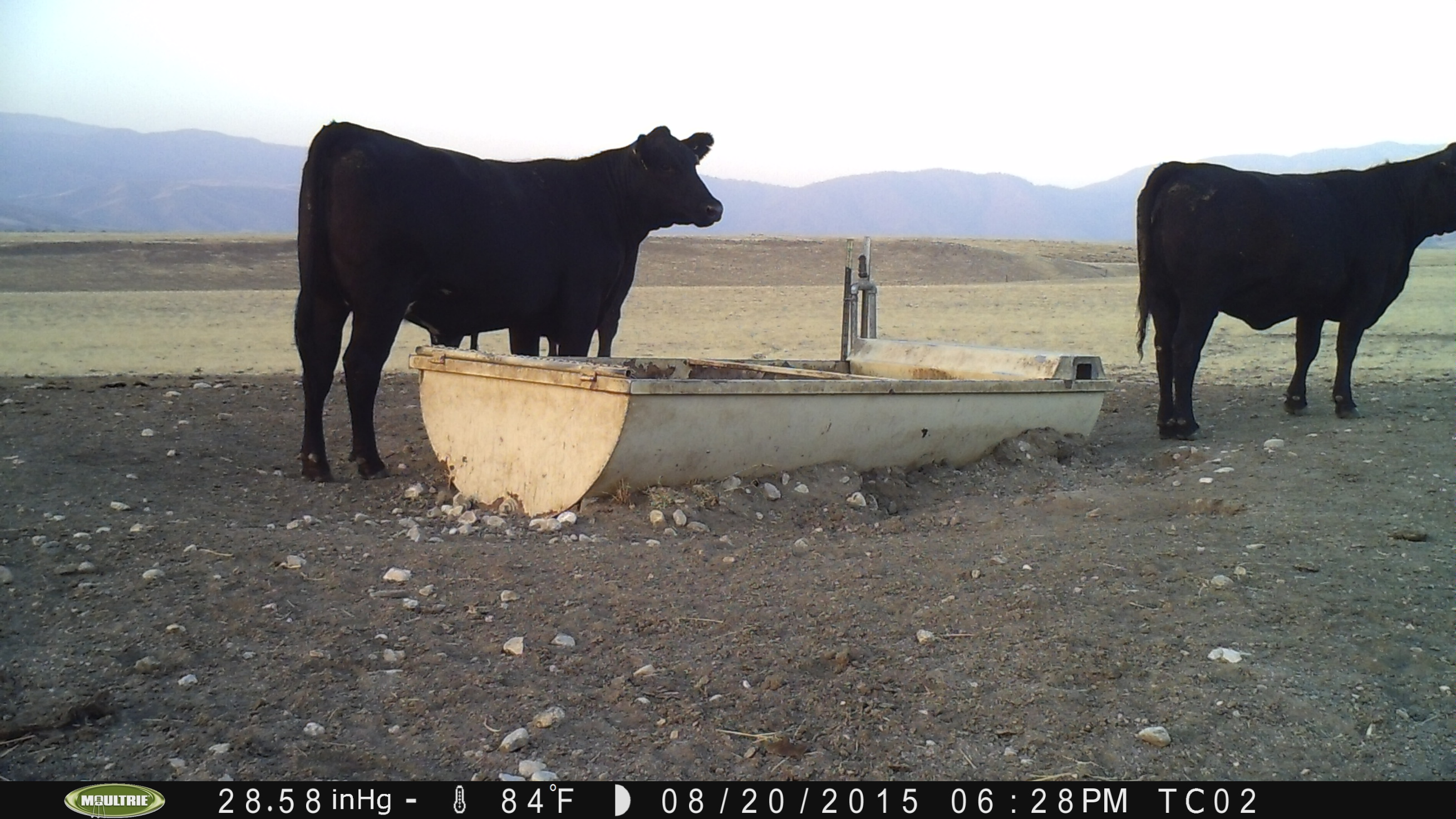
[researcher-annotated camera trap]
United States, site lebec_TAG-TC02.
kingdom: Animalia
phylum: Chordata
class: Mammalia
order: Artiodactyla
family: Bovidae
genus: Bos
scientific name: Bos taurus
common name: domestic cow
Bos taurus (domestic cow).